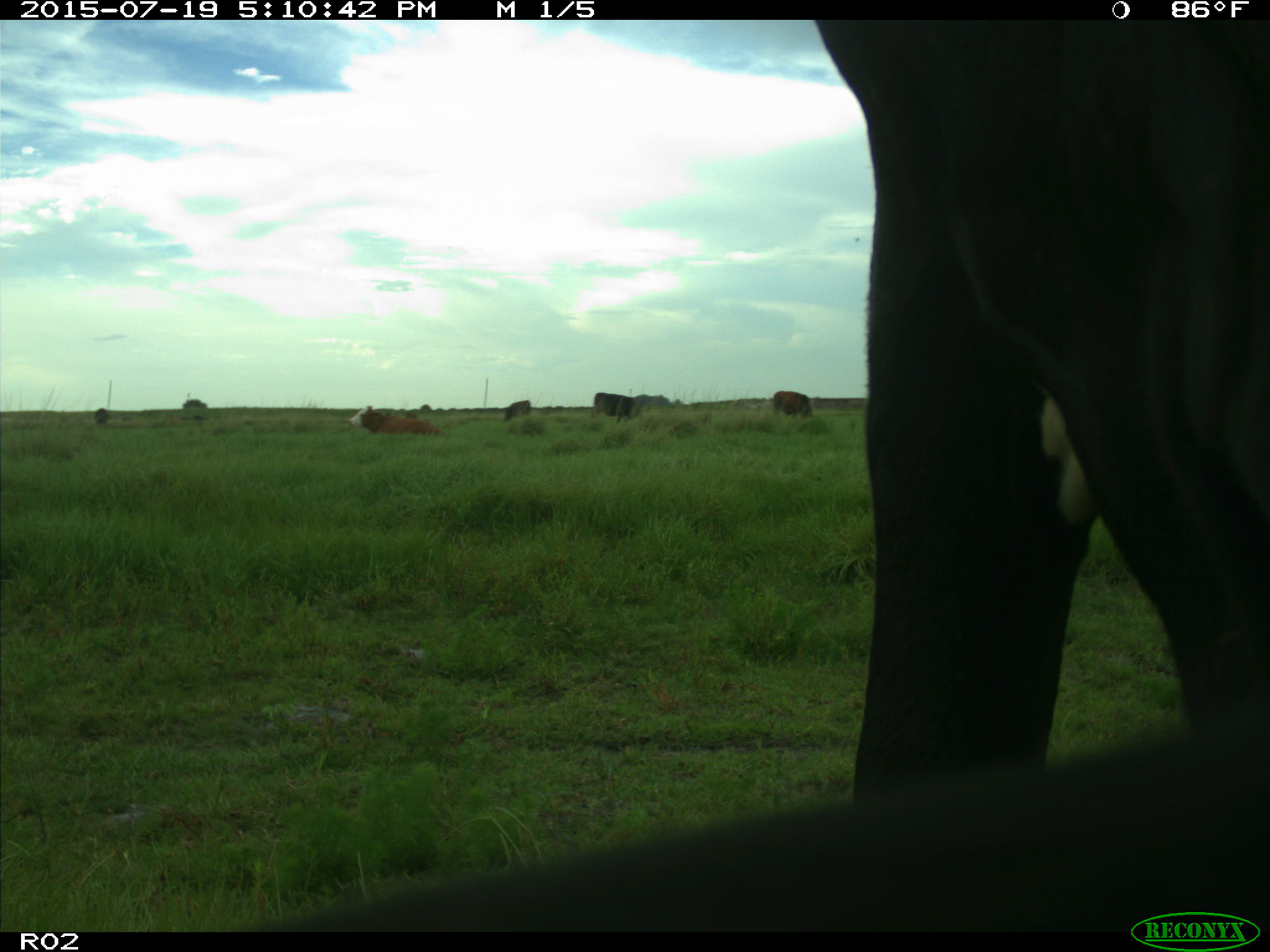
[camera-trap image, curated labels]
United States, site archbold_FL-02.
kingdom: Animalia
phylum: Chordata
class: Mammalia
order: Artiodactyla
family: Bovidae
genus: Bos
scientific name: Bos taurus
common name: domestic cow